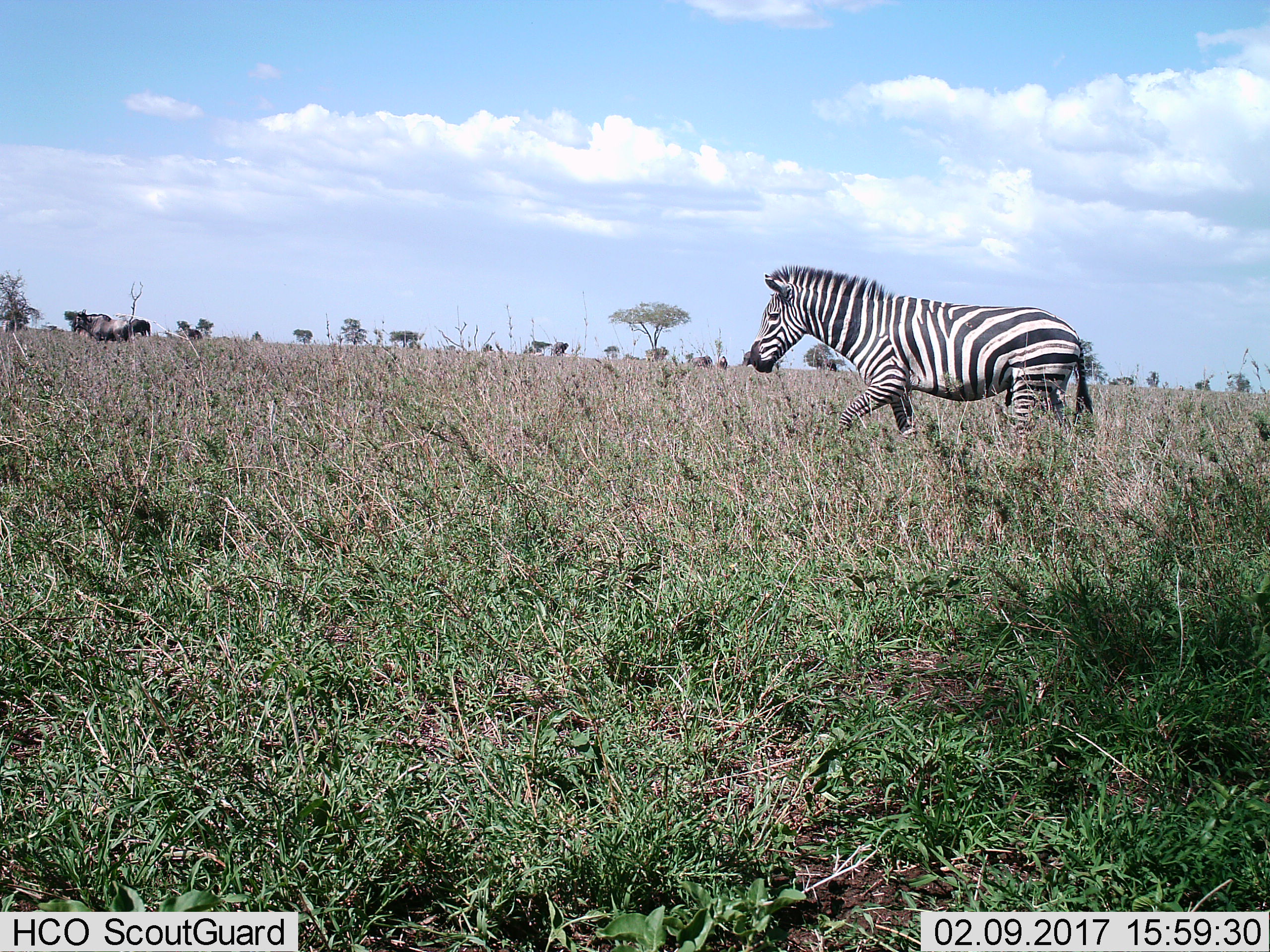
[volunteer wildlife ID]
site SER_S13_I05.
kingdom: Animalia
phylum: Chordata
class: Mammalia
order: Artiodactyla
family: Bovidae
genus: Connochaetes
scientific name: Connochaetes taurinus taurinus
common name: blue wildebeest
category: wildebeestblue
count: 4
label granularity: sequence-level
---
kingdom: Animalia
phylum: Chordata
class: Mammalia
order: Perissodactyla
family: Equidae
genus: Equus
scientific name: Equus quagga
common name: plains zebra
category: zebraplains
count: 1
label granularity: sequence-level